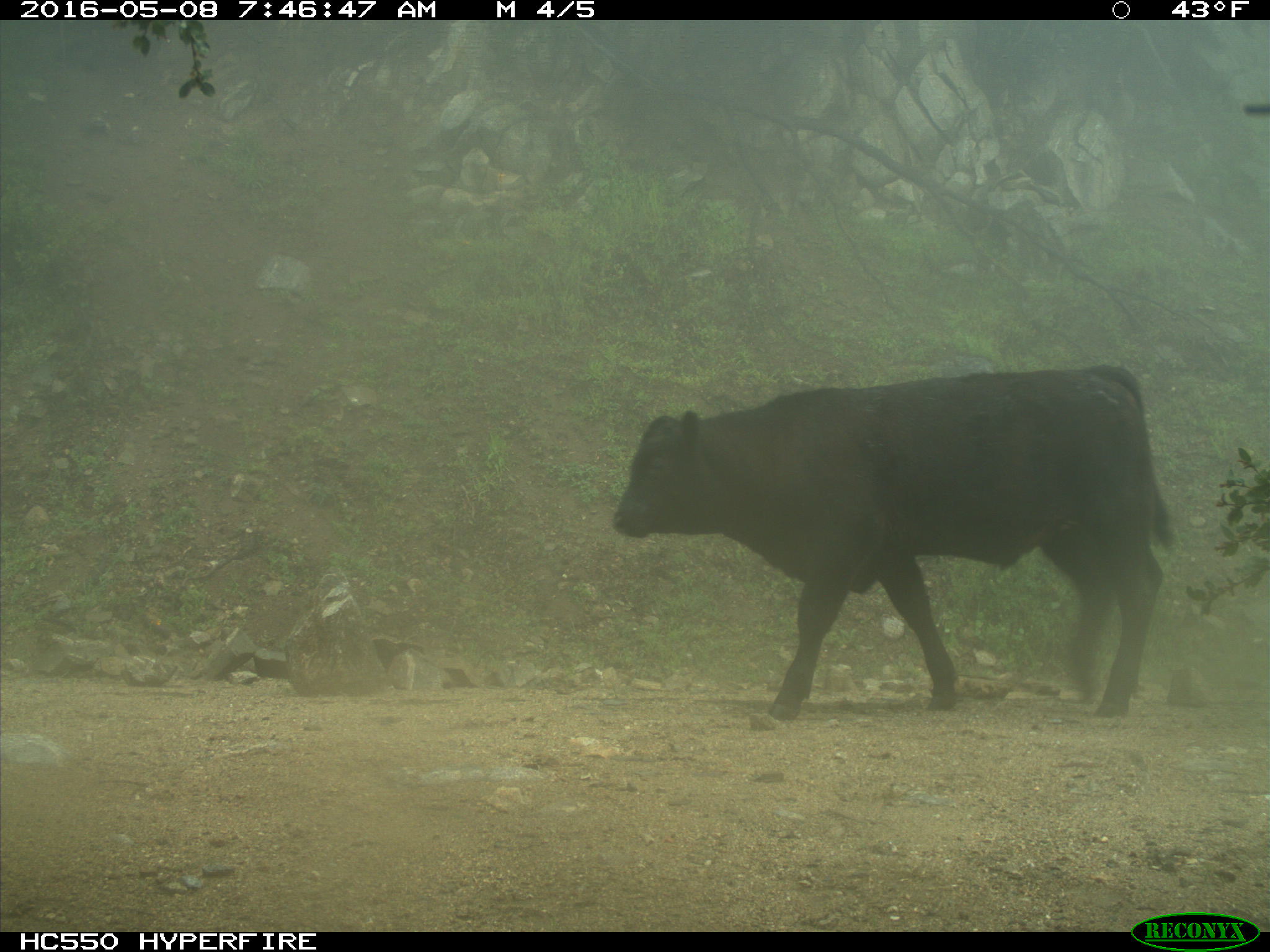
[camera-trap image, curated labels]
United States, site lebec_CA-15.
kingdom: Animalia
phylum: Chordata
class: Mammalia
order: Artiodactyla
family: Bovidae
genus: Bos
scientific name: Bos taurus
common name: domestic cow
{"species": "Bos taurus (domestic cow)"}